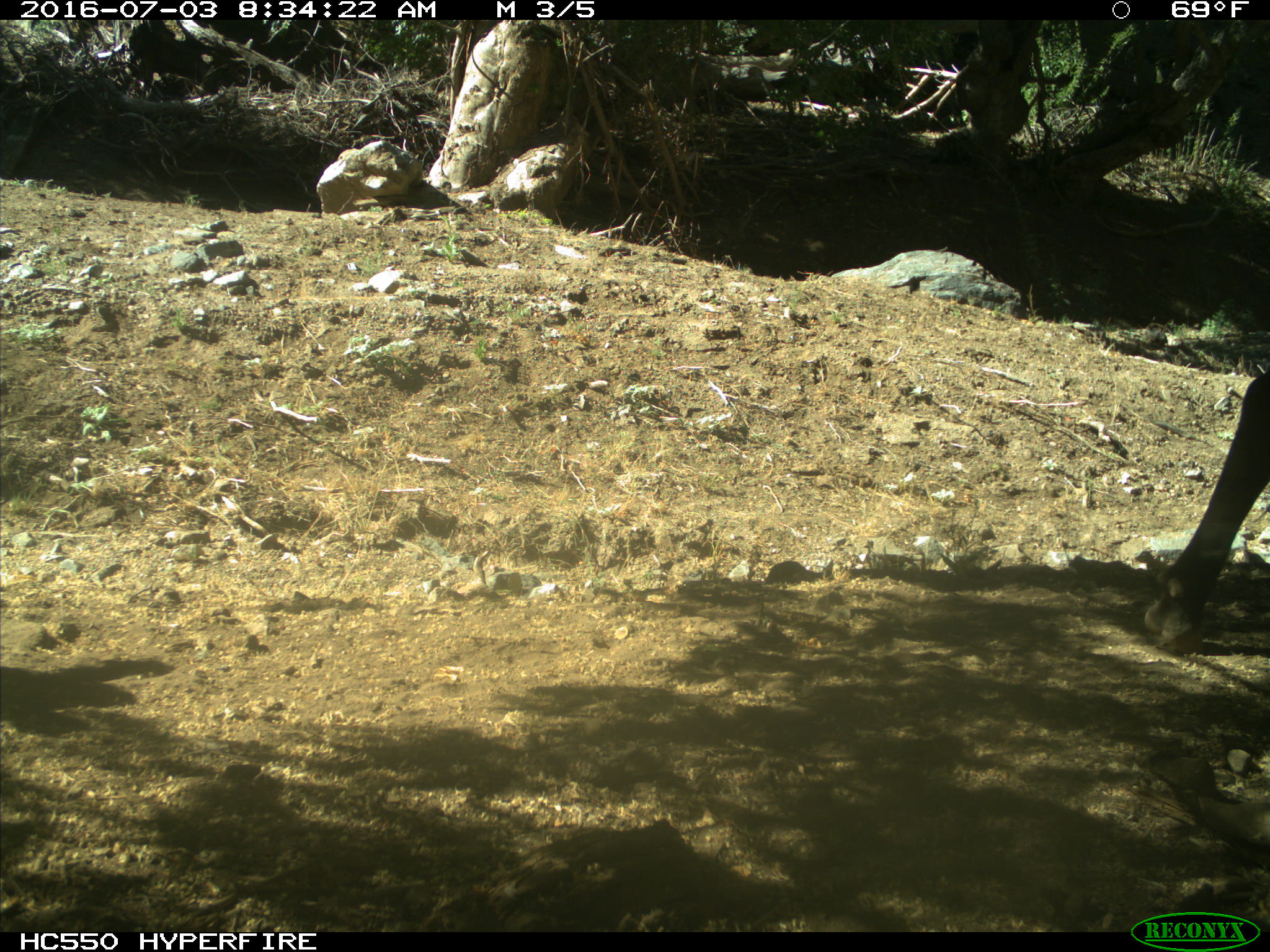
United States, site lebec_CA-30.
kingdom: Animalia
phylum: Chordata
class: Mammalia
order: Artiodactyla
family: Bovidae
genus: Bos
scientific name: Bos taurus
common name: domestic cow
Bos taurus (domestic cow).